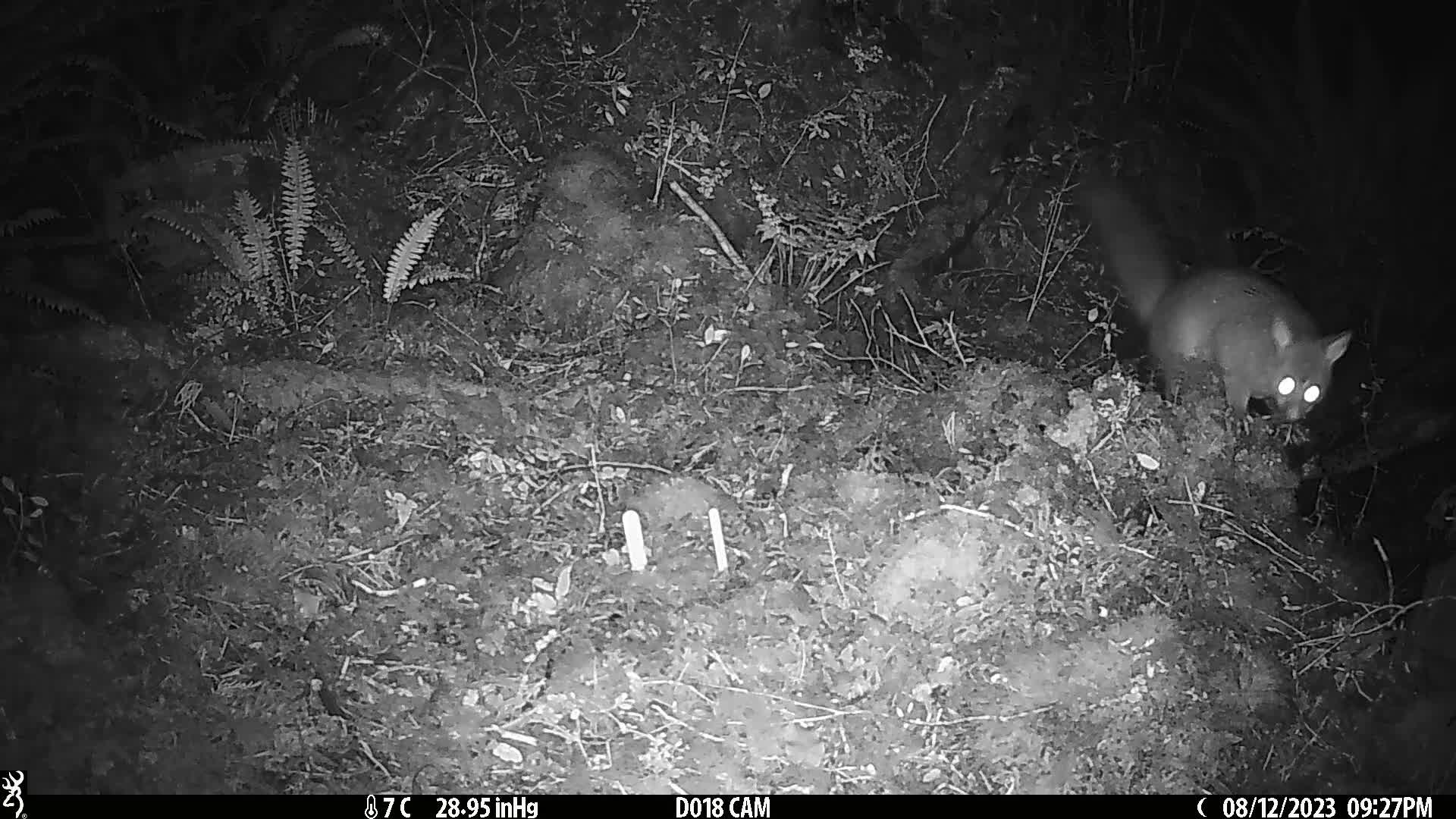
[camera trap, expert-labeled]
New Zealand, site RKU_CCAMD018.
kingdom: Animalia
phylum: Chordata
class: Mammalia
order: Diprotodontia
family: Phalangeridae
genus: Trichosurus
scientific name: Trichosurus vulpecula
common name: common brushtail possum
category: possum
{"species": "possum (common brushtail possum) (Trichosurus vulpecula)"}